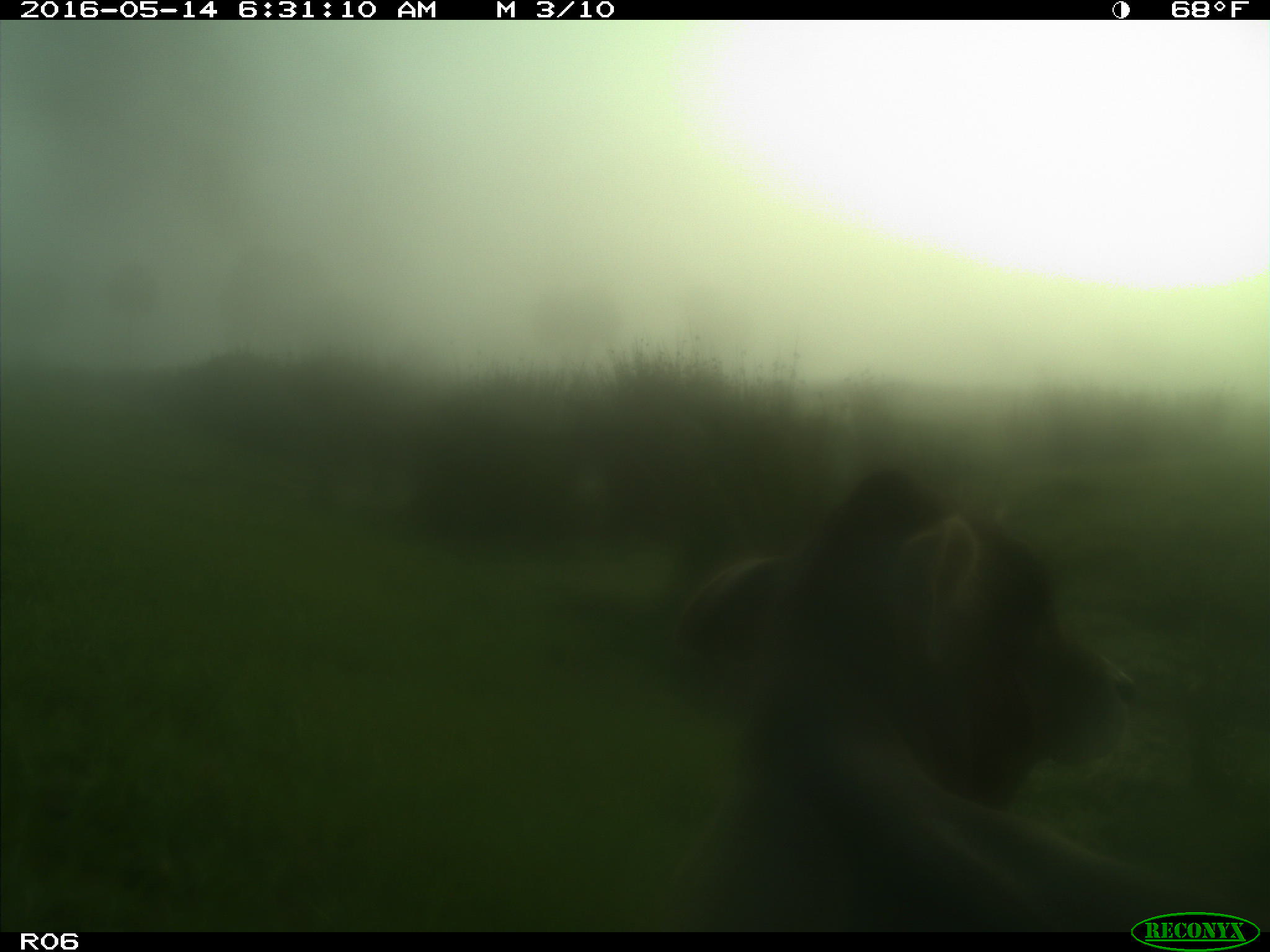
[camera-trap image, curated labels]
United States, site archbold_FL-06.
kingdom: Animalia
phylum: Chordata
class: Mammalia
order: Artiodactyla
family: Bovidae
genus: Bos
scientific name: Bos taurus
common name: domestic cow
Bos taurus (domestic cow).